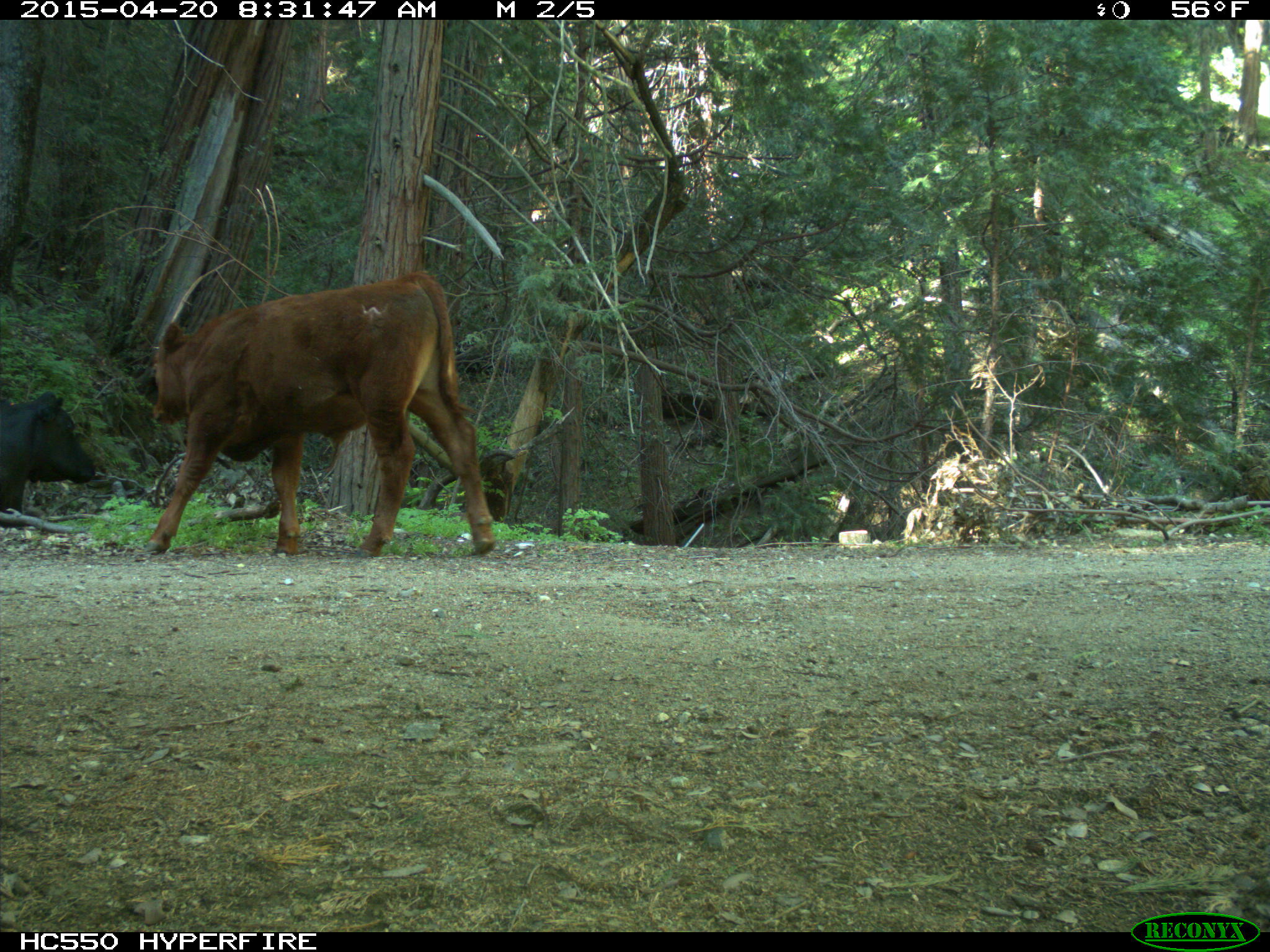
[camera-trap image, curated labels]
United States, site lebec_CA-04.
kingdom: Animalia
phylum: Chordata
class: Mammalia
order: Artiodactyla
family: Bovidae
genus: Bos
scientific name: Bos taurus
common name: domestic cow